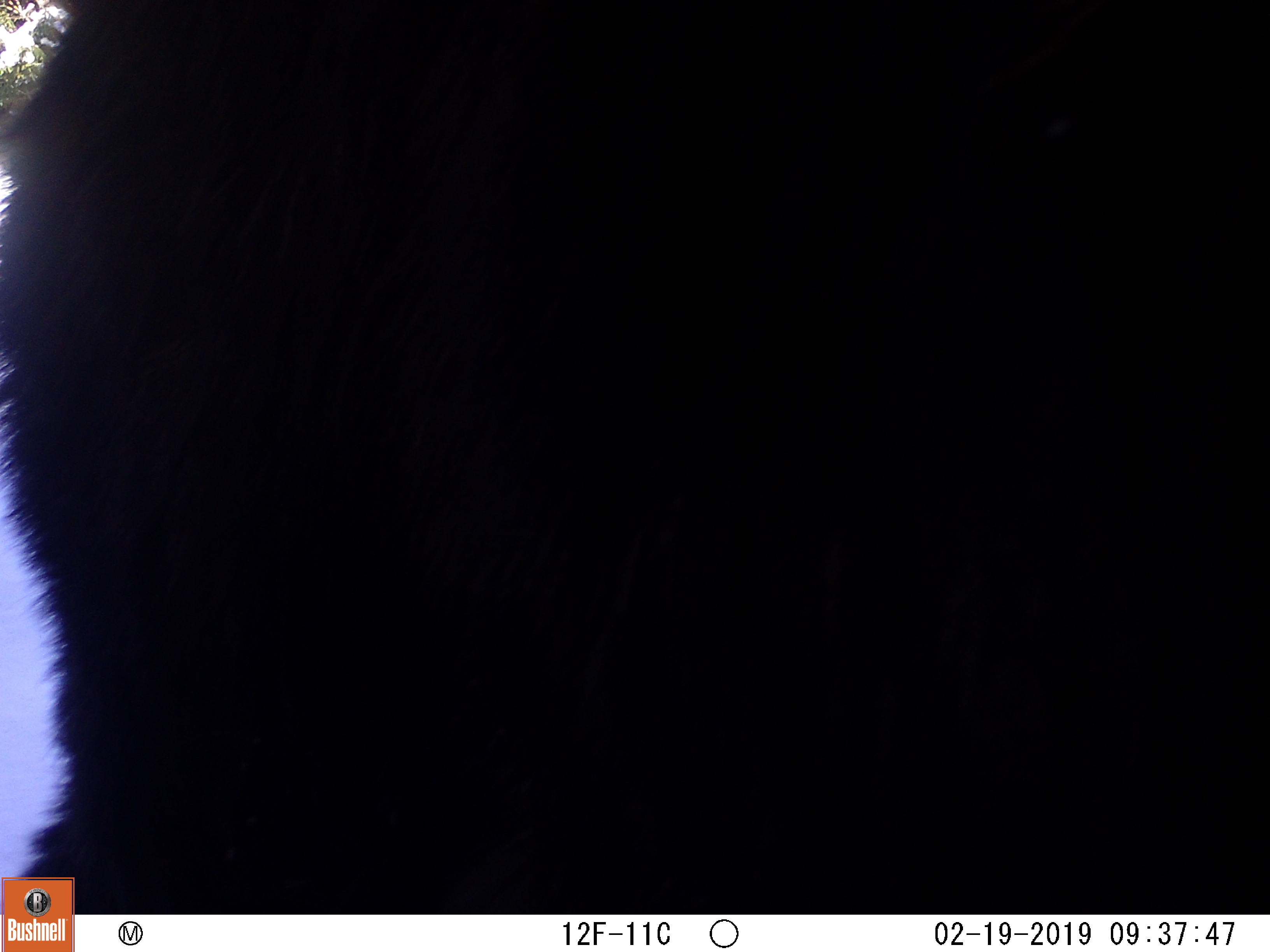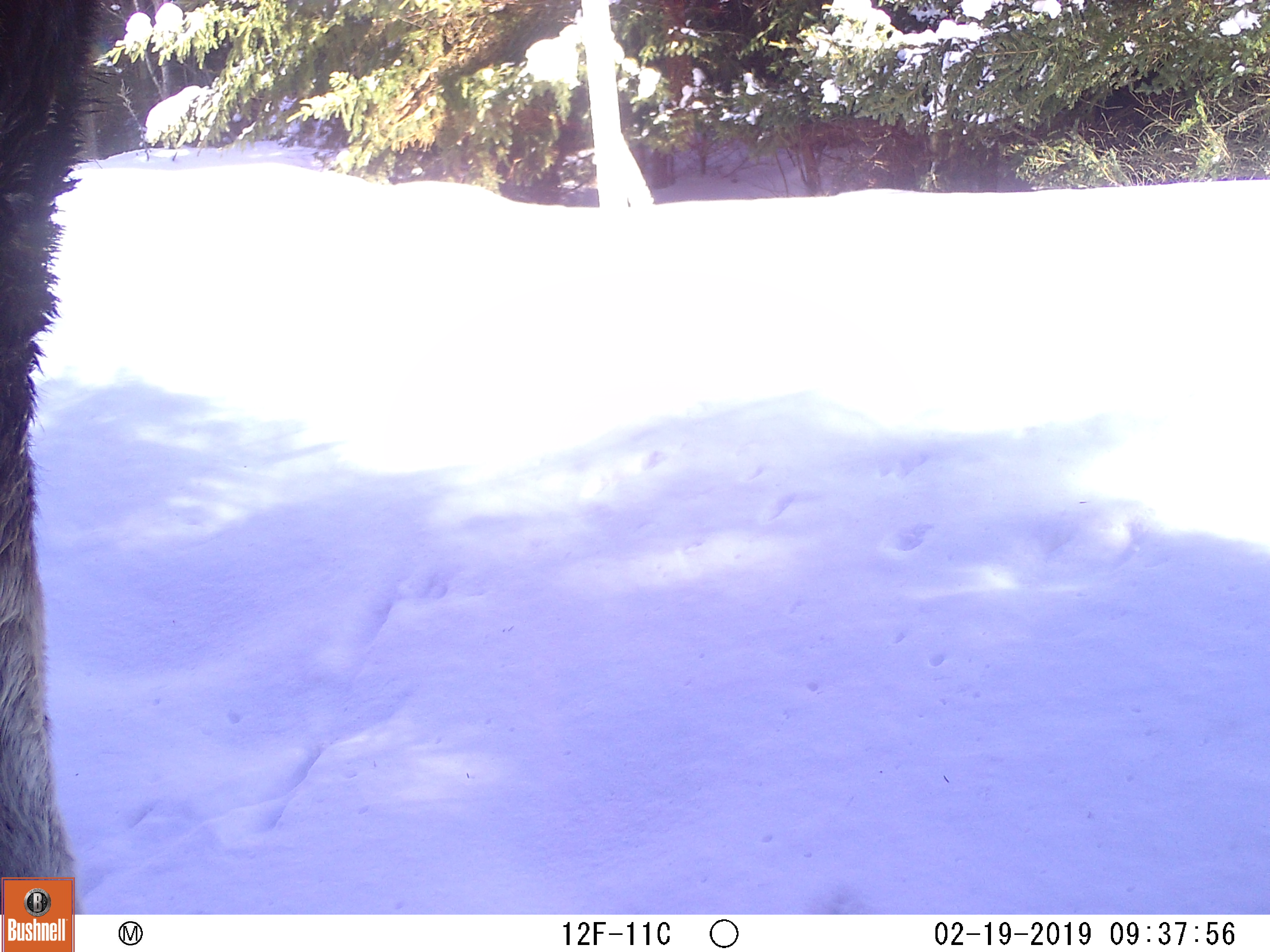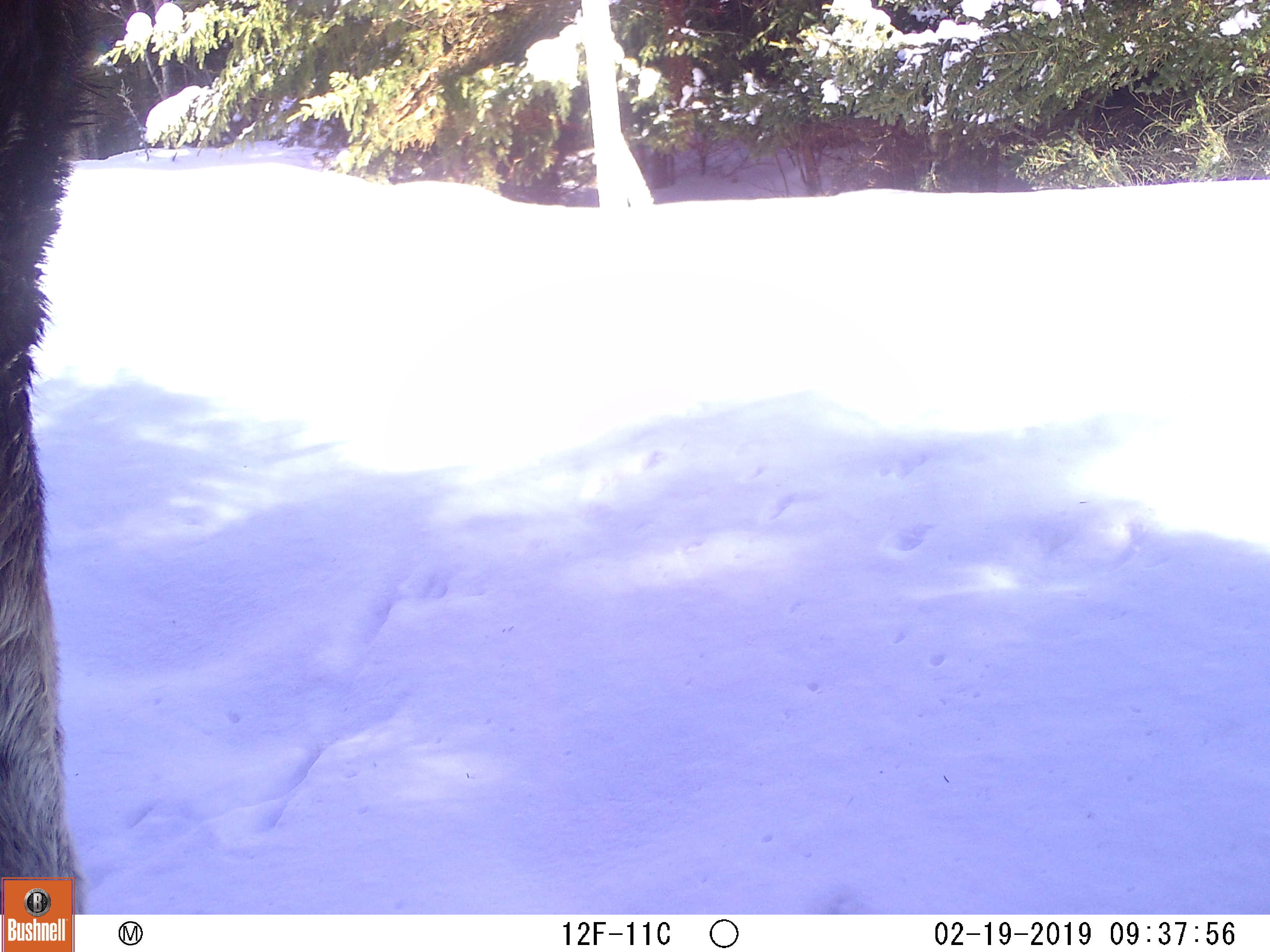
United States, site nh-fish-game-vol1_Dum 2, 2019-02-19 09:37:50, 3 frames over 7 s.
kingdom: Animalia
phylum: Chordata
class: Mammalia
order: Artiodactyla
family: Cervidae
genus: Alces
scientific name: Alces alces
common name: moose